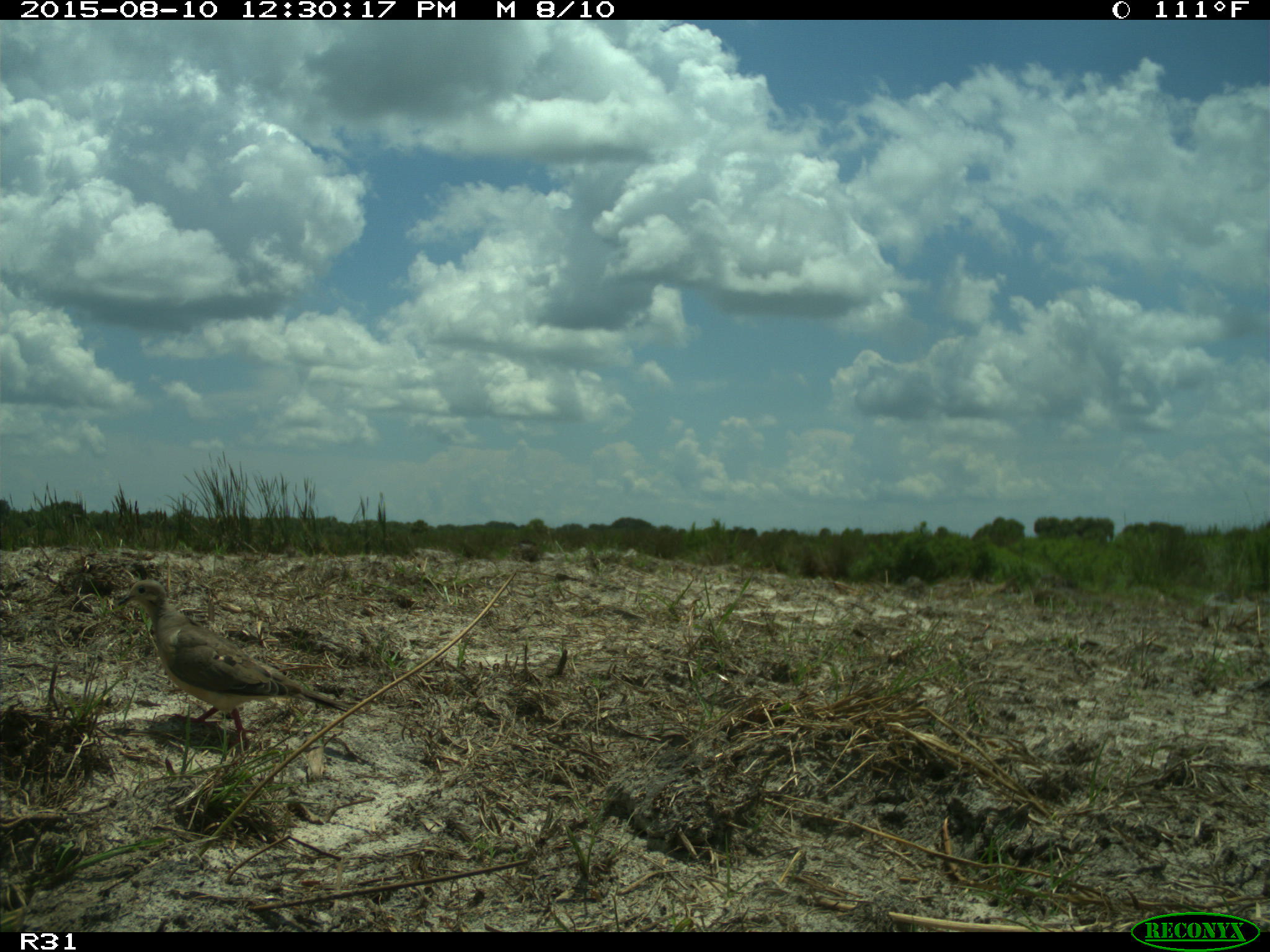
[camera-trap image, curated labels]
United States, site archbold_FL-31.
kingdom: Animalia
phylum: Chordata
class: Aves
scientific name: Aves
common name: birds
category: unidentified bird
Unidentified bird (birds) (Aves).